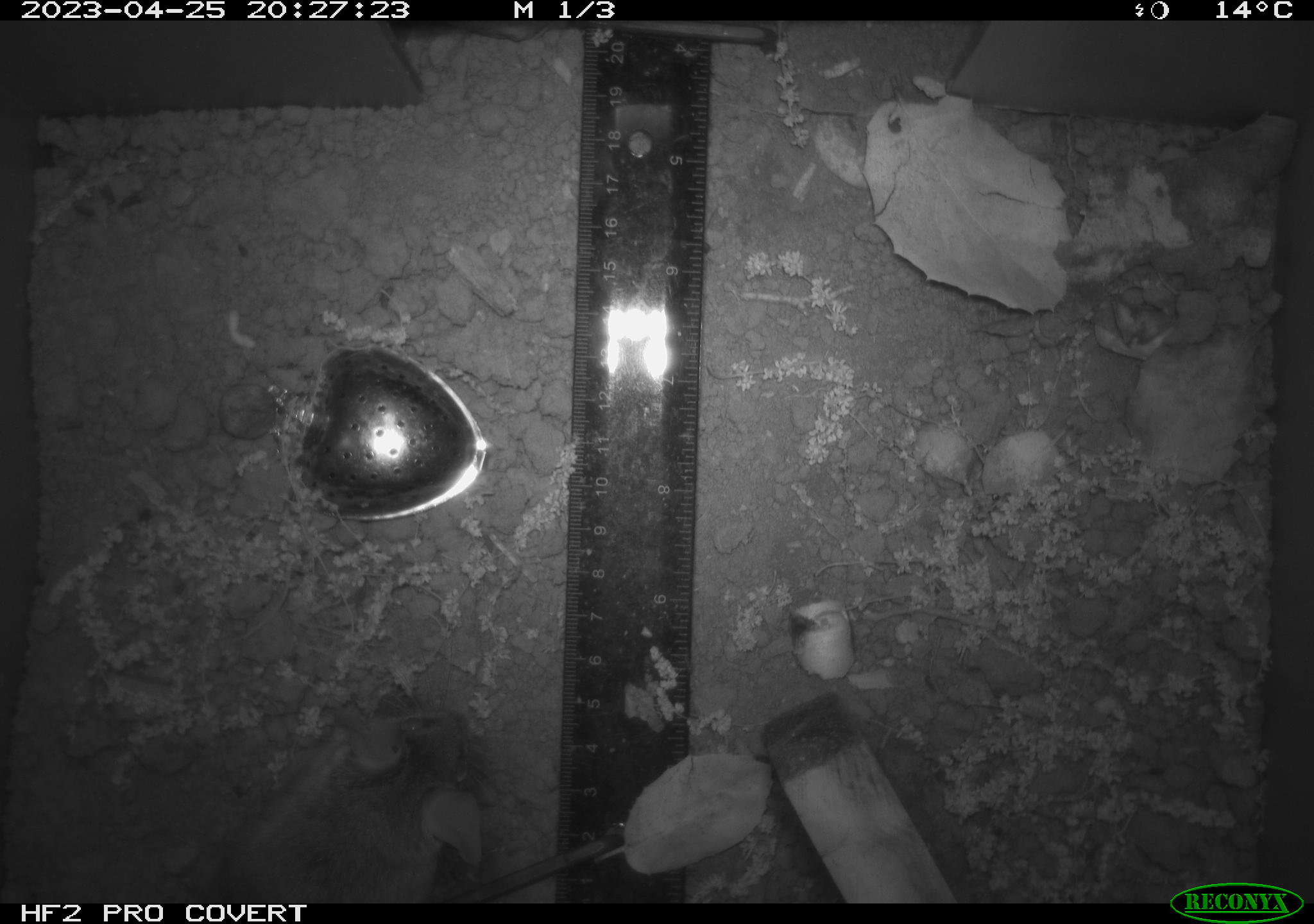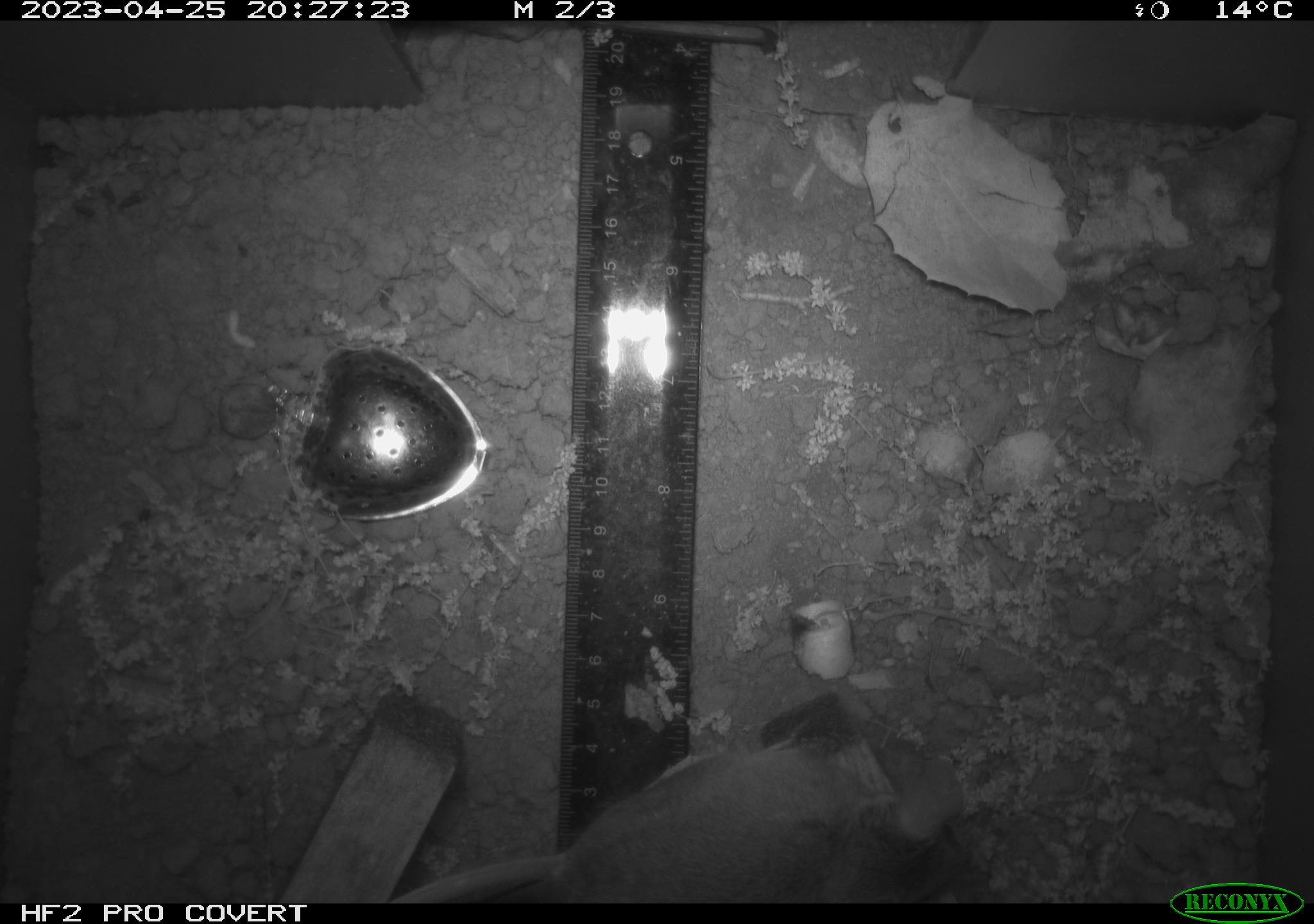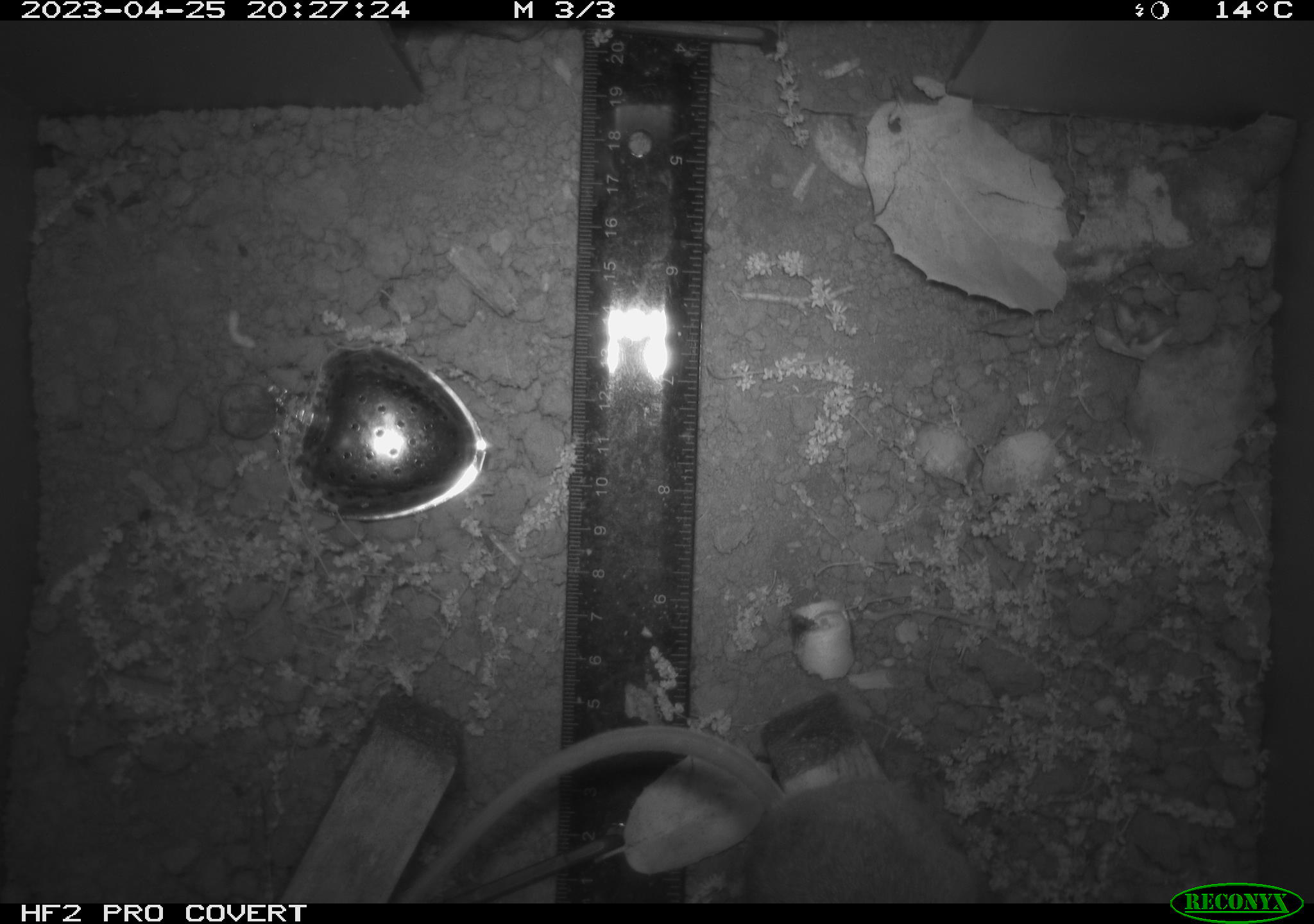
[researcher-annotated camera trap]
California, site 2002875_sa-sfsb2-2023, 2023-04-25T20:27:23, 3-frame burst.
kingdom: Animalia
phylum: Chordata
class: Mammalia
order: Rodentia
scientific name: Rodentia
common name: mouse species